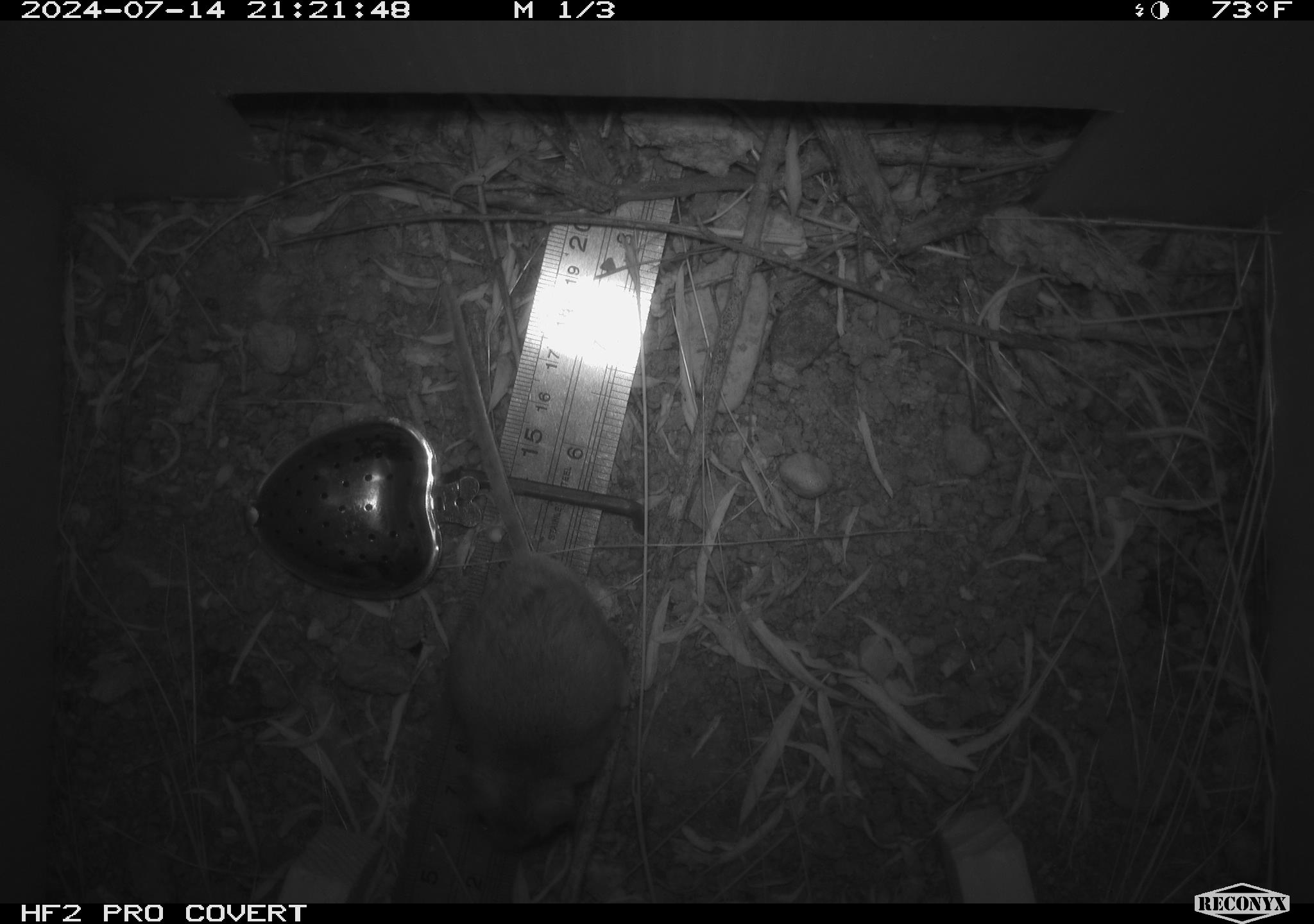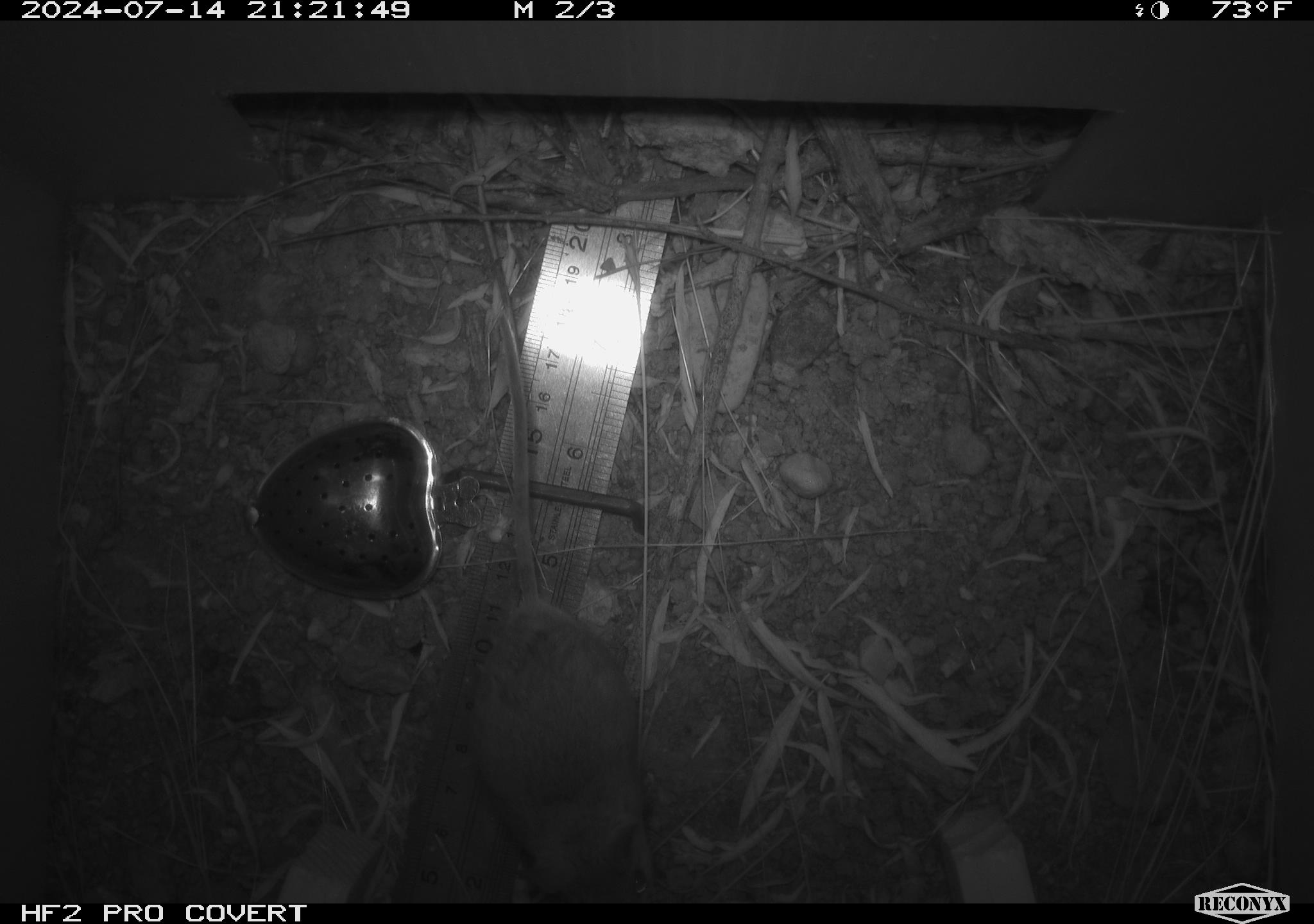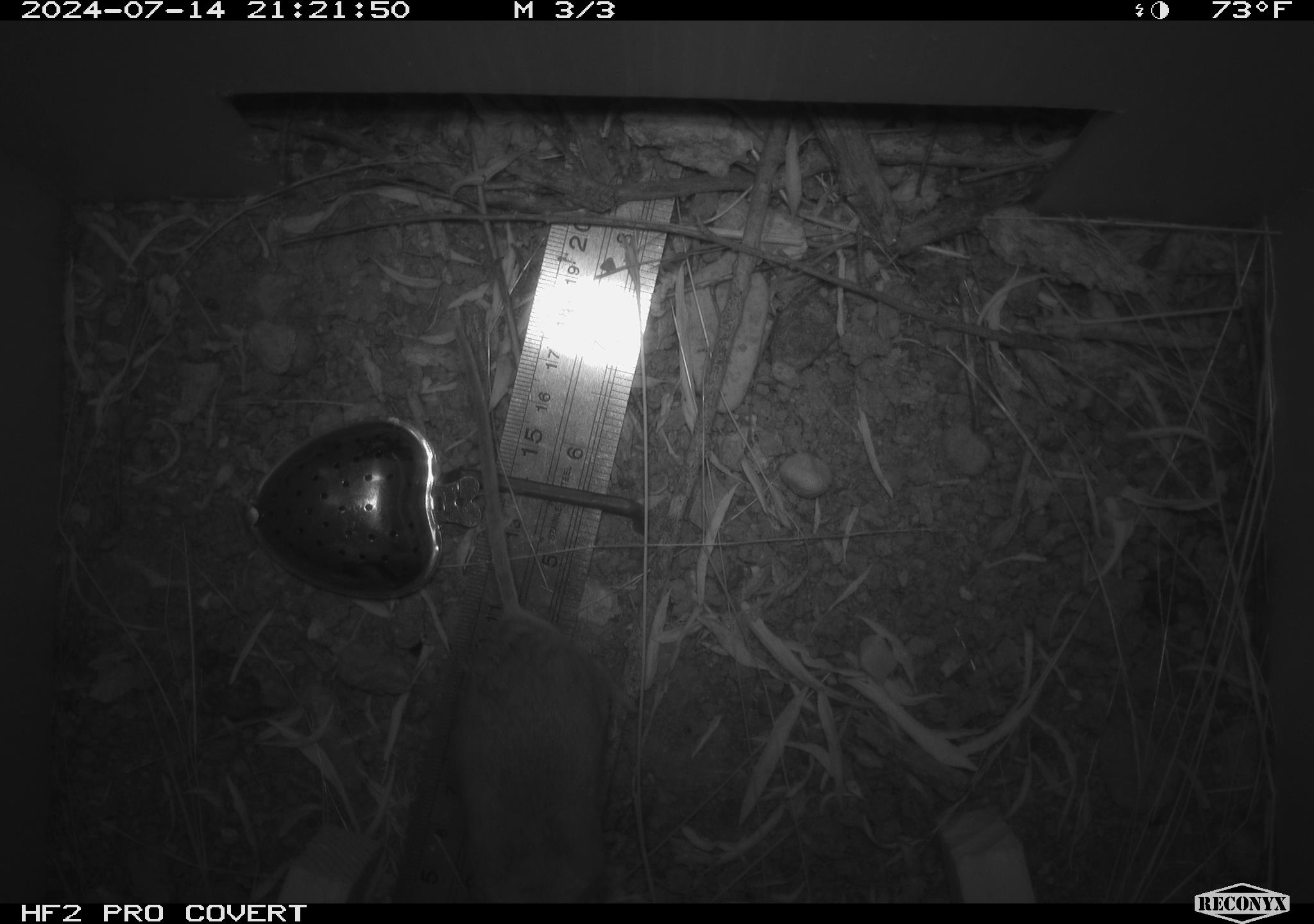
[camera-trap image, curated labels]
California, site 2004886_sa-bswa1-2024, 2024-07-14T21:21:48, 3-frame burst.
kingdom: Animalia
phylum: Chordata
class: Mammalia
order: Rodentia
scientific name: Rodentia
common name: mouse species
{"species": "mouse species (Rodentia)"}